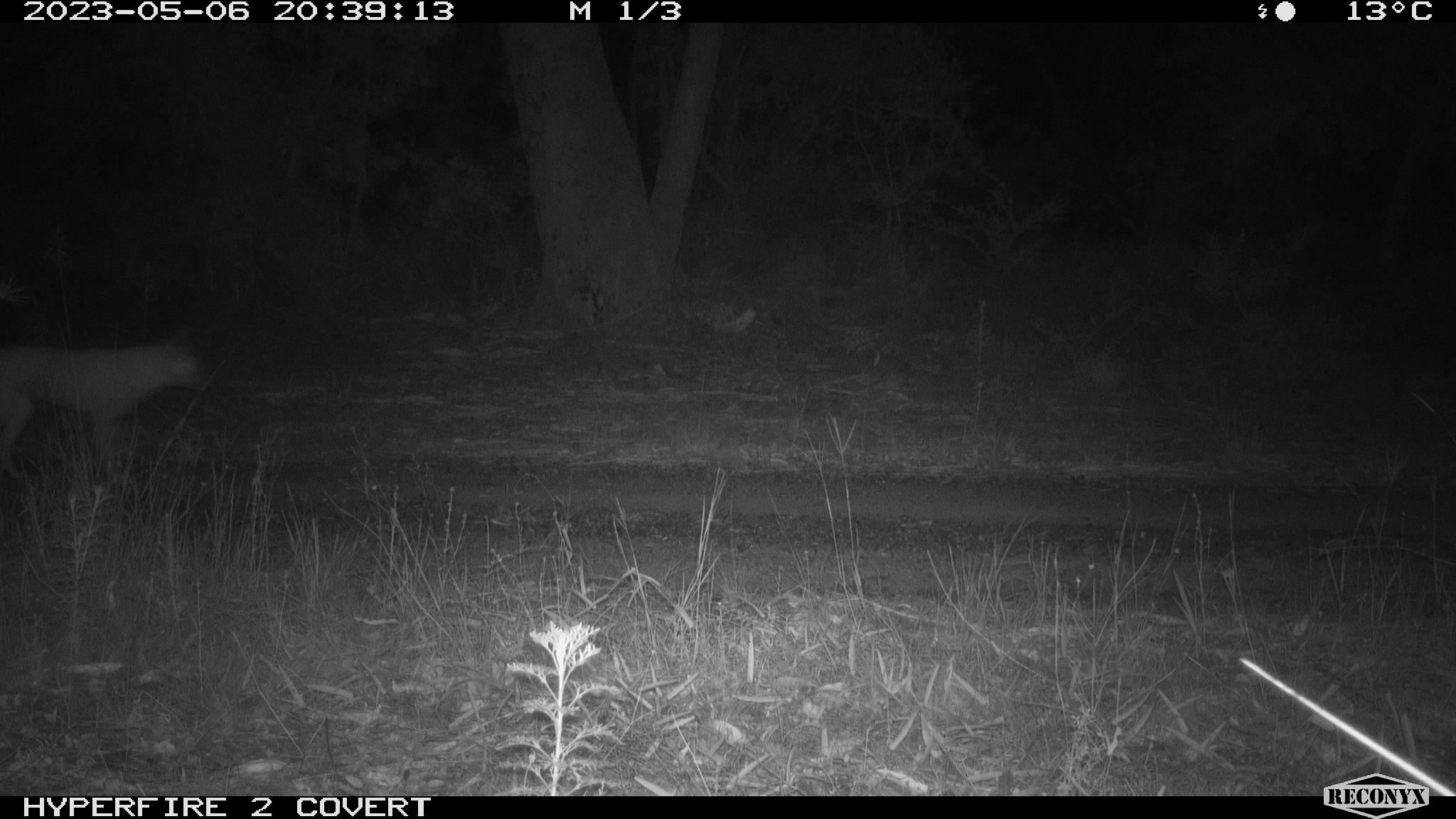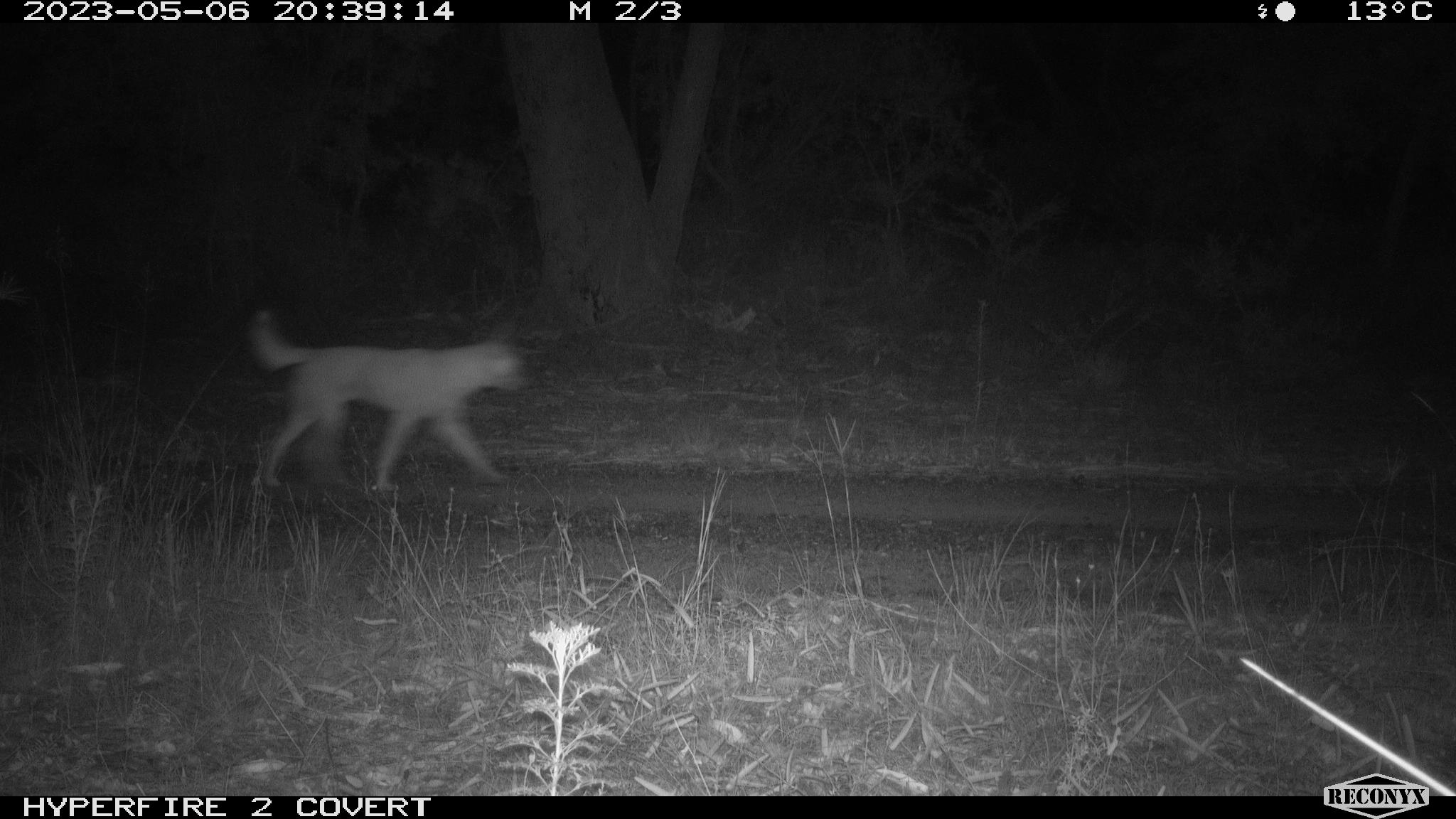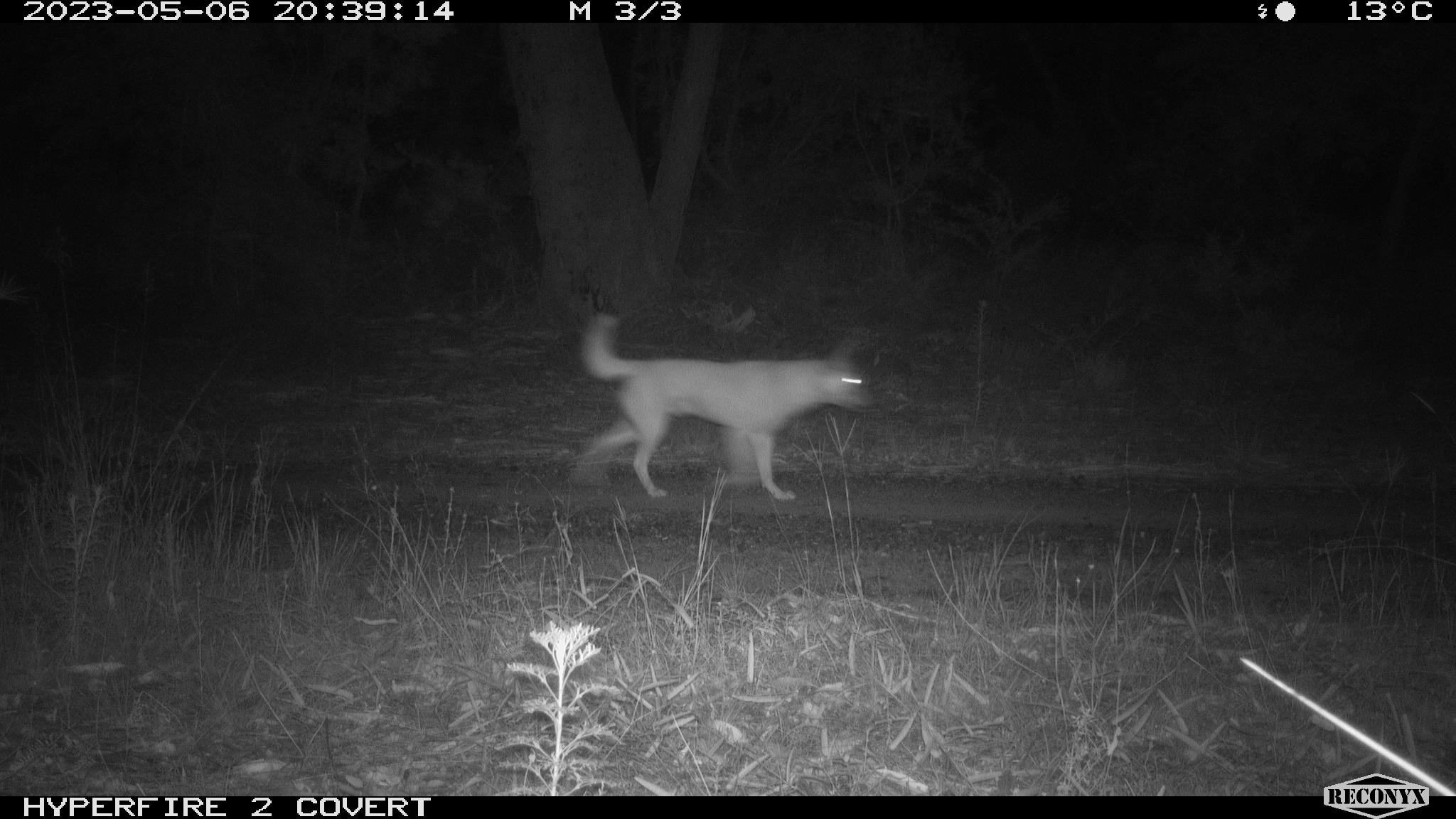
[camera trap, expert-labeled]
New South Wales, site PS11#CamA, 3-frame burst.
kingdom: Animalia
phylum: Chordata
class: Mammalia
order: Carnivora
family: Canidae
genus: Canis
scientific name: Canis familiaris dingo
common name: dingo